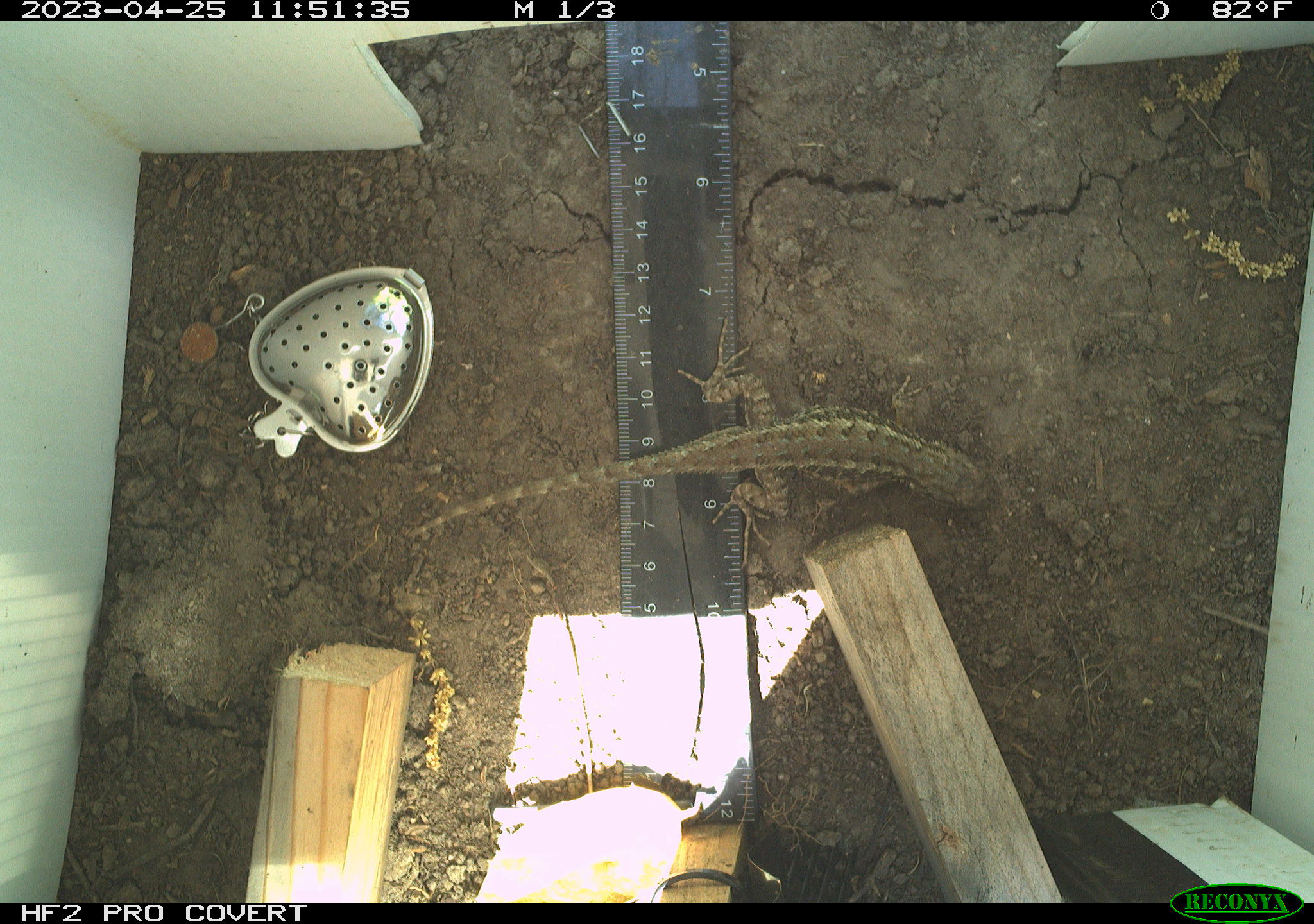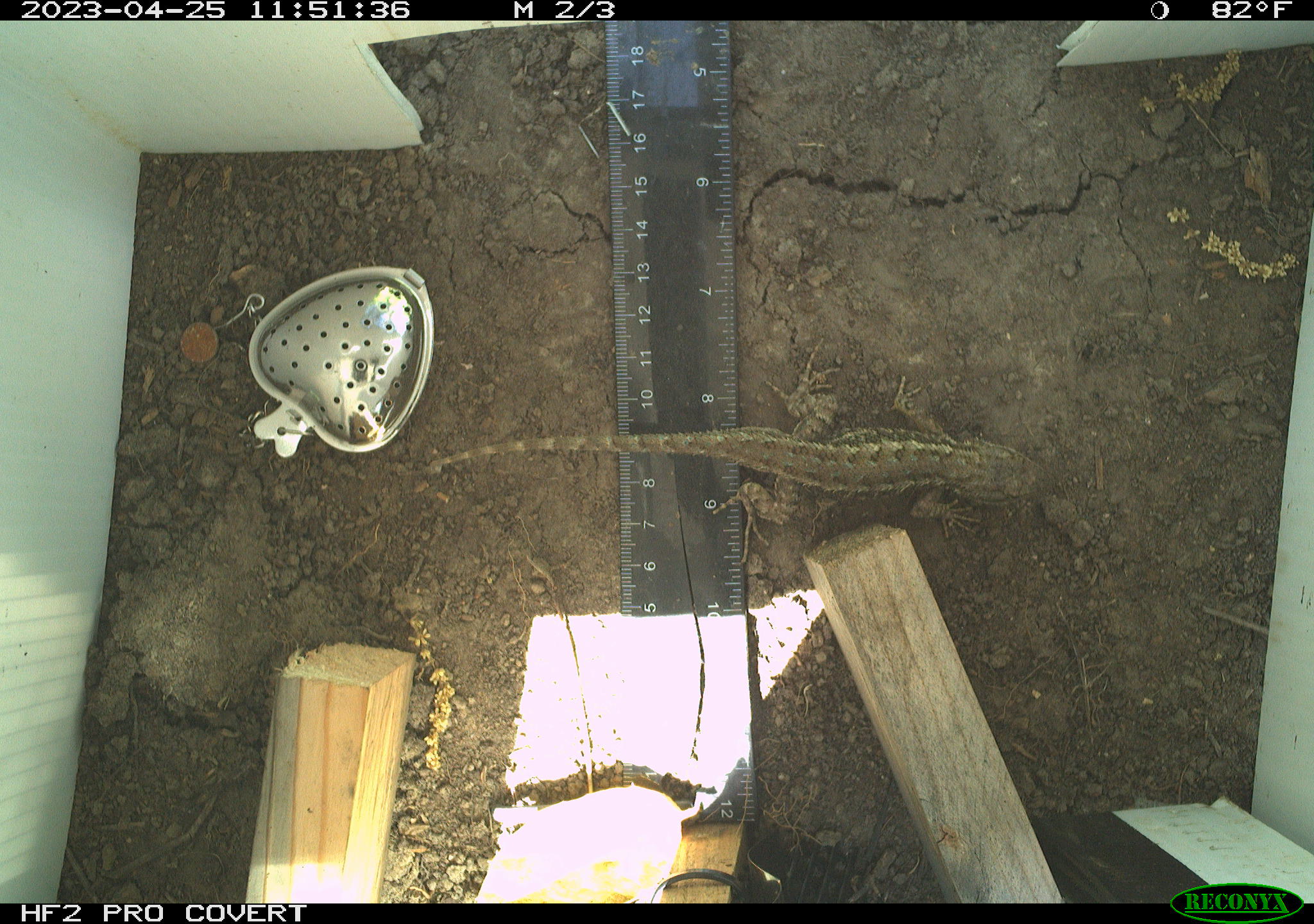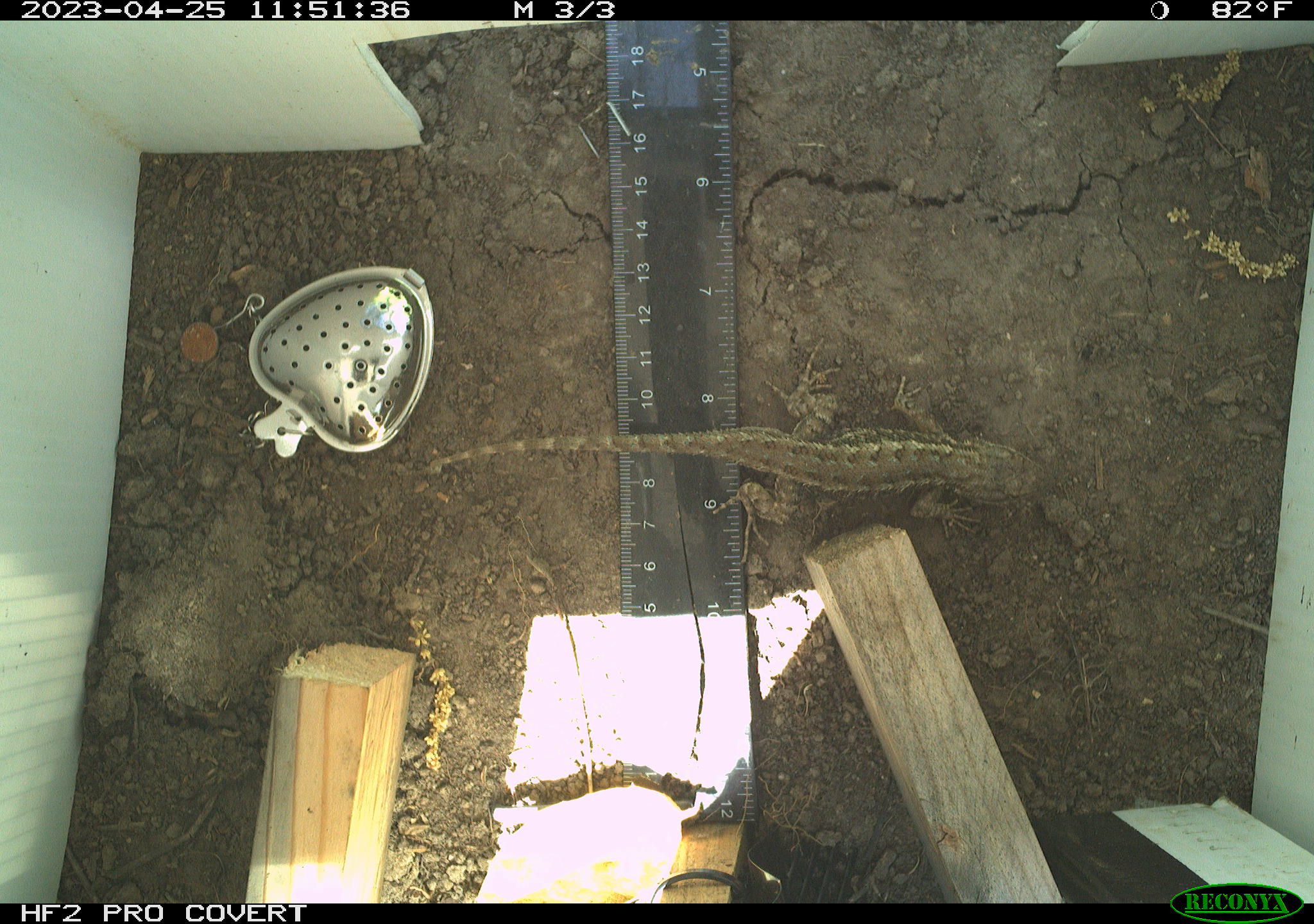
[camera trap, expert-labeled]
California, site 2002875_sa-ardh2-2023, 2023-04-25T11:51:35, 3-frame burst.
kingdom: Animalia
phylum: Chordata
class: Reptilia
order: Squamata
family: Phrynosomatidae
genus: Sceloporus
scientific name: Sceloporus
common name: spiny lizards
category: sceloporus species